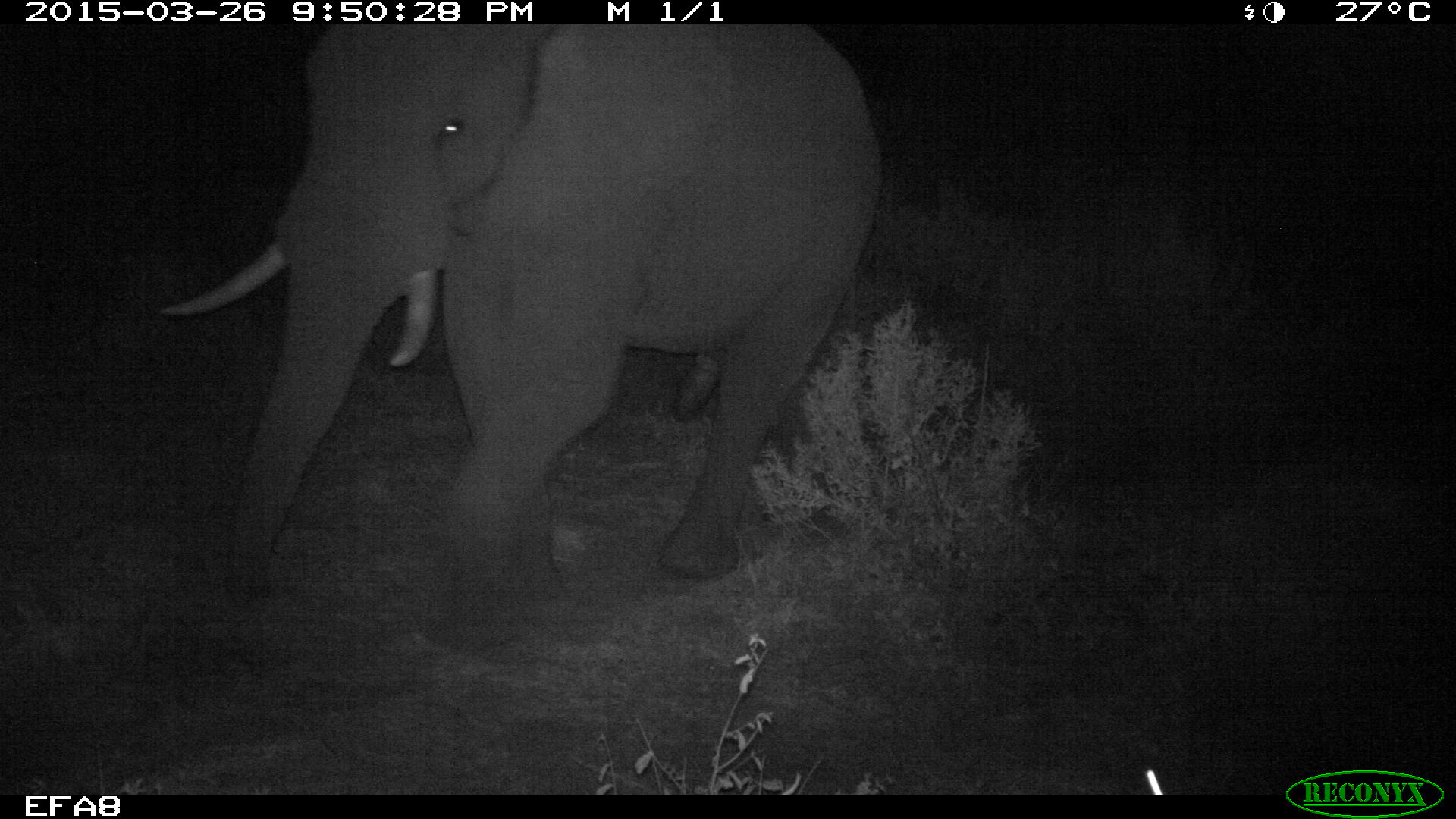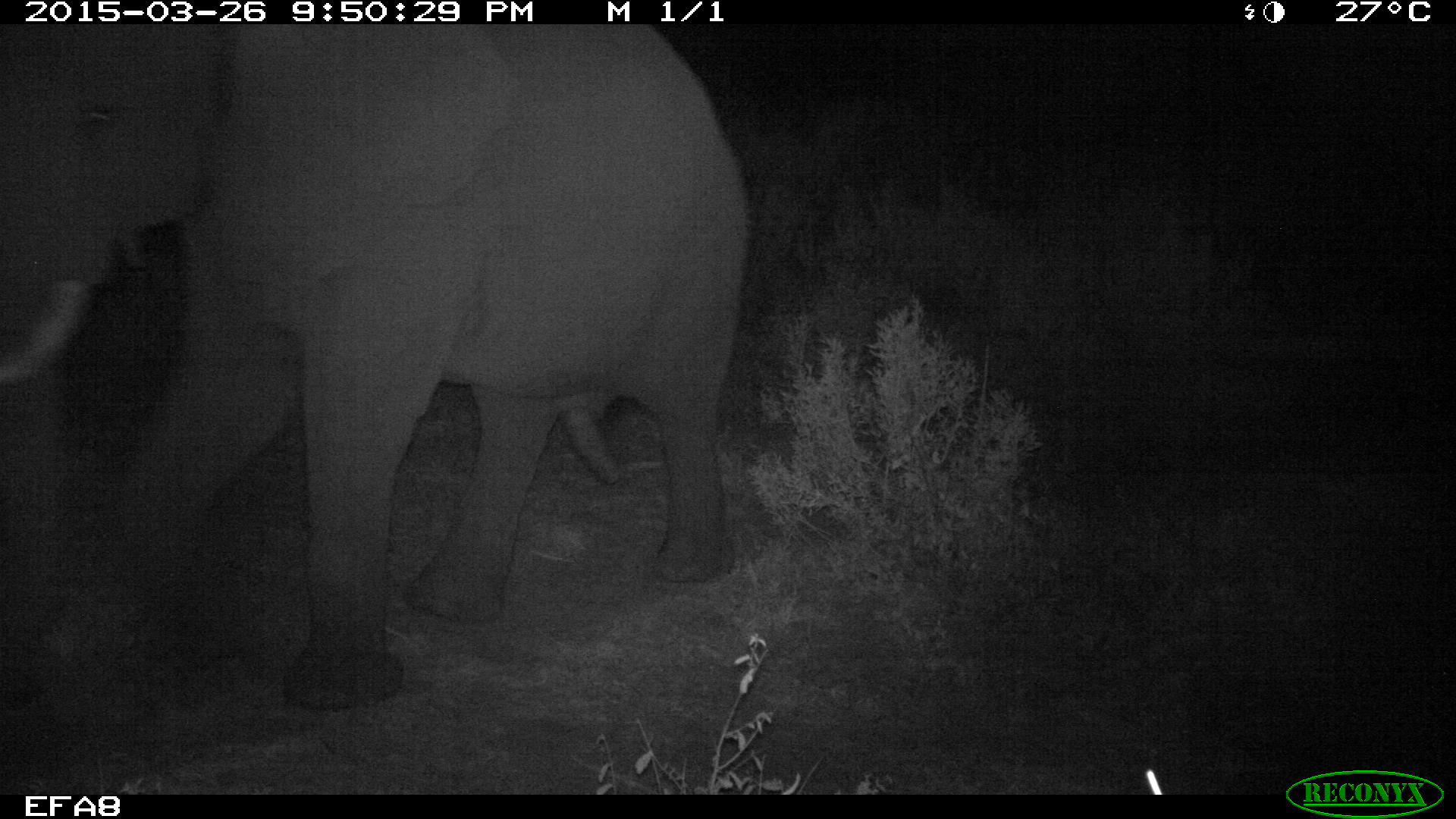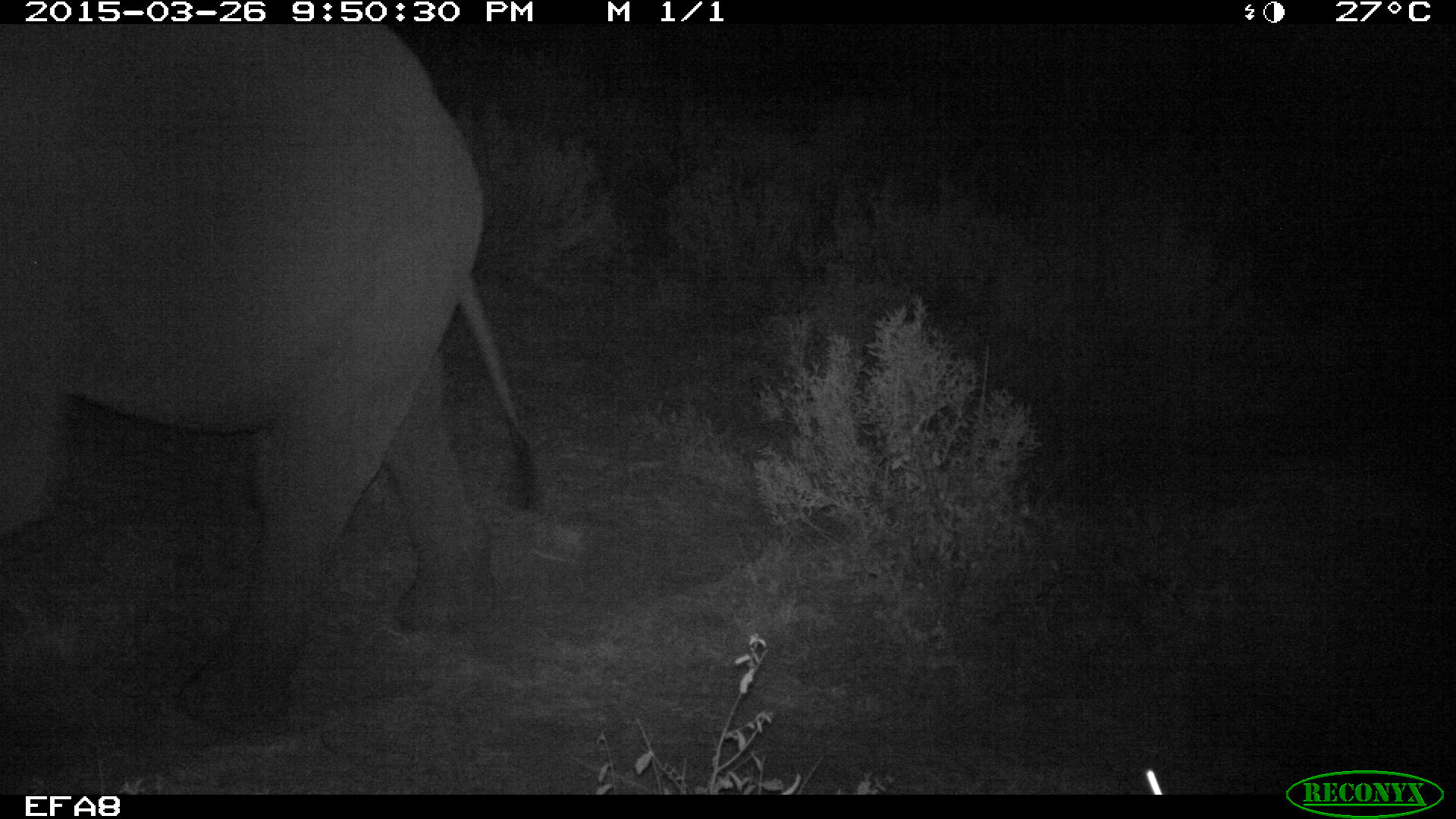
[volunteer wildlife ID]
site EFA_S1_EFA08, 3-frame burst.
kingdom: Animalia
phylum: Chordata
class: Mammalia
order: Proboscidea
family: Elephantidae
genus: Loxodonta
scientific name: Loxodonta africana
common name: african bush elephant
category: elephant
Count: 1.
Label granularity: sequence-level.